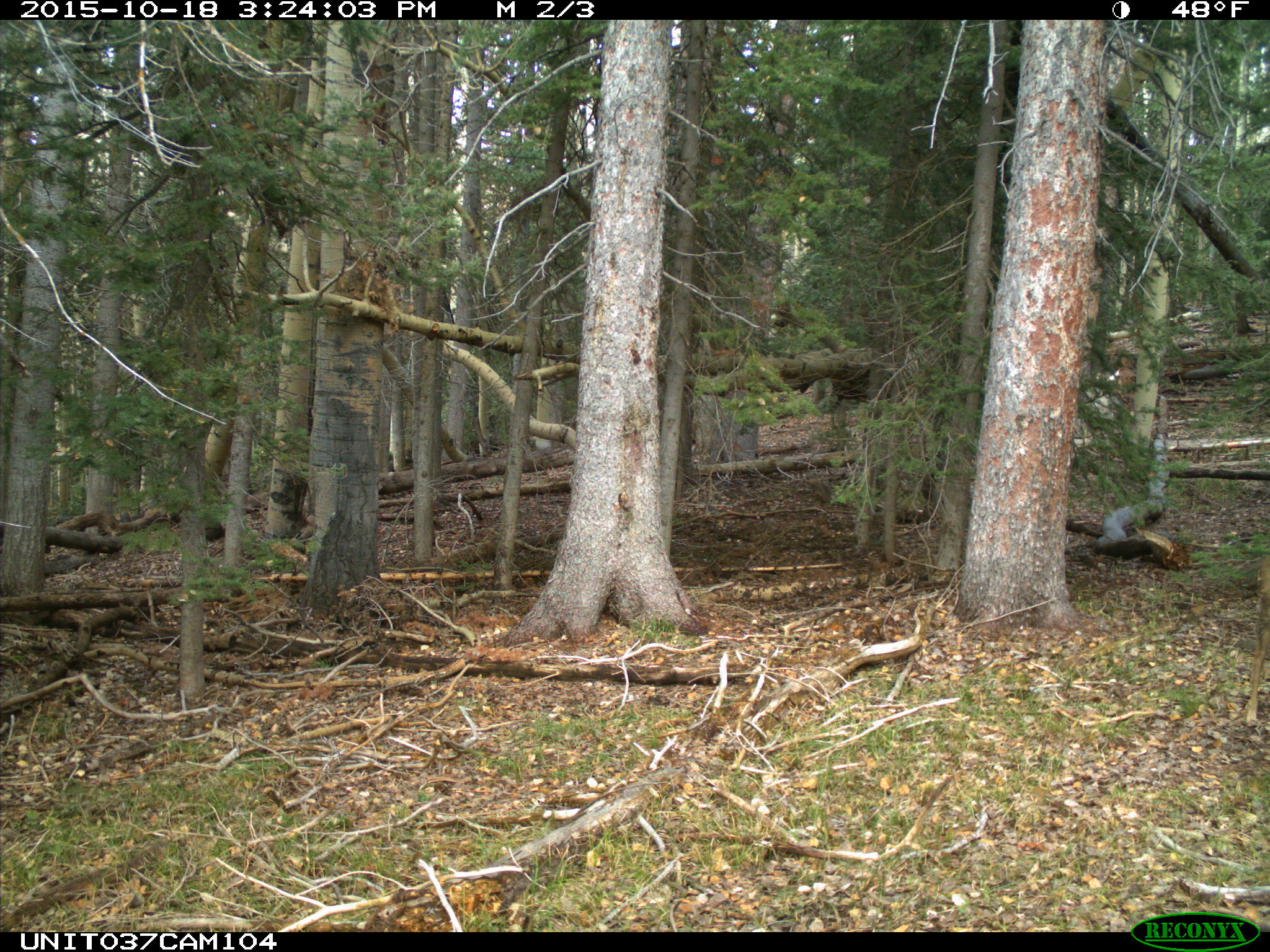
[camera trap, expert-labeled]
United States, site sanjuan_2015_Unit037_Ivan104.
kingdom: Animalia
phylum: Chordata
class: Mammalia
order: Artiodactyla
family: Cervidae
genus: Odocoileus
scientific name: Odocoileus hemionus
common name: mule deer